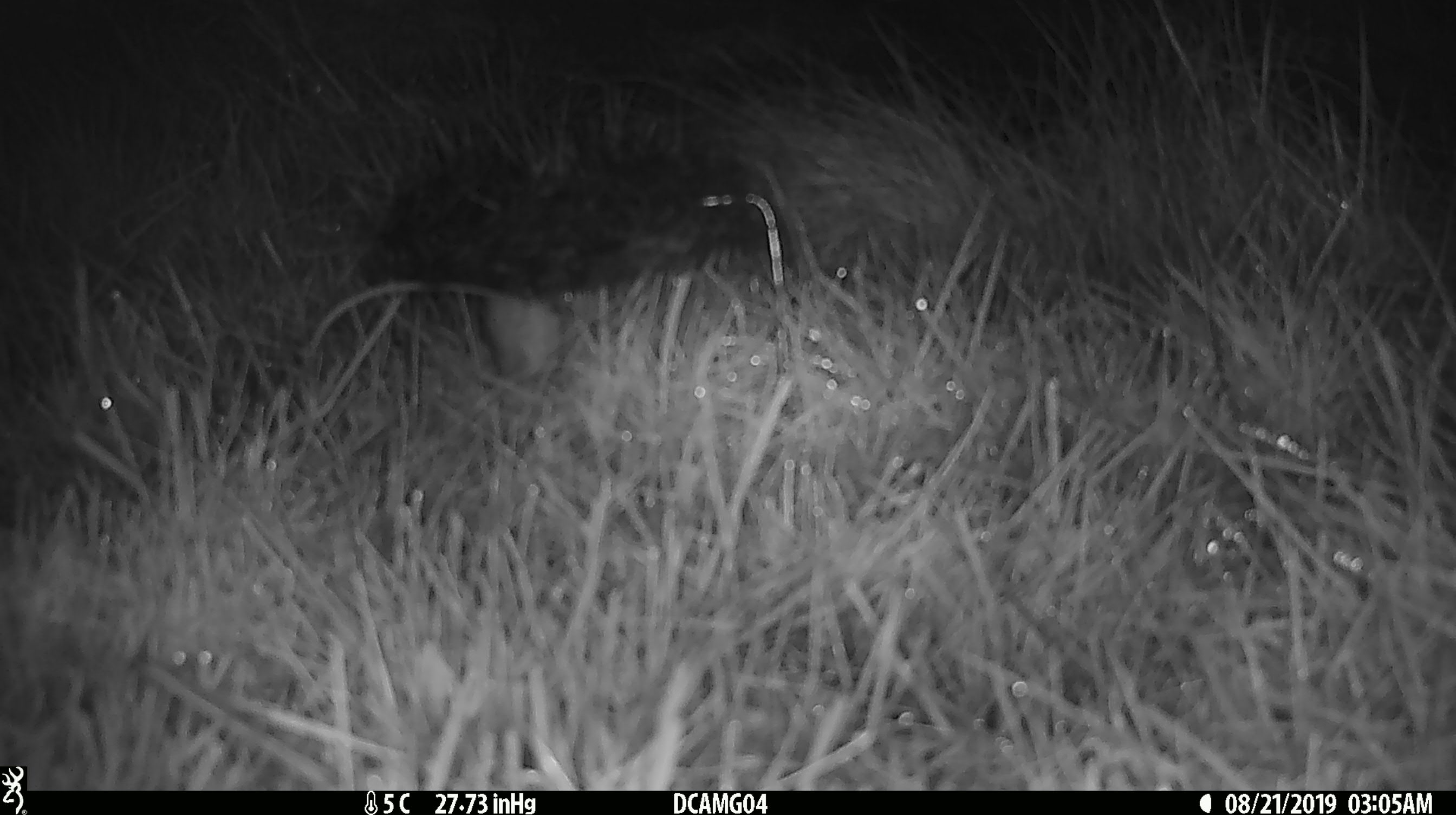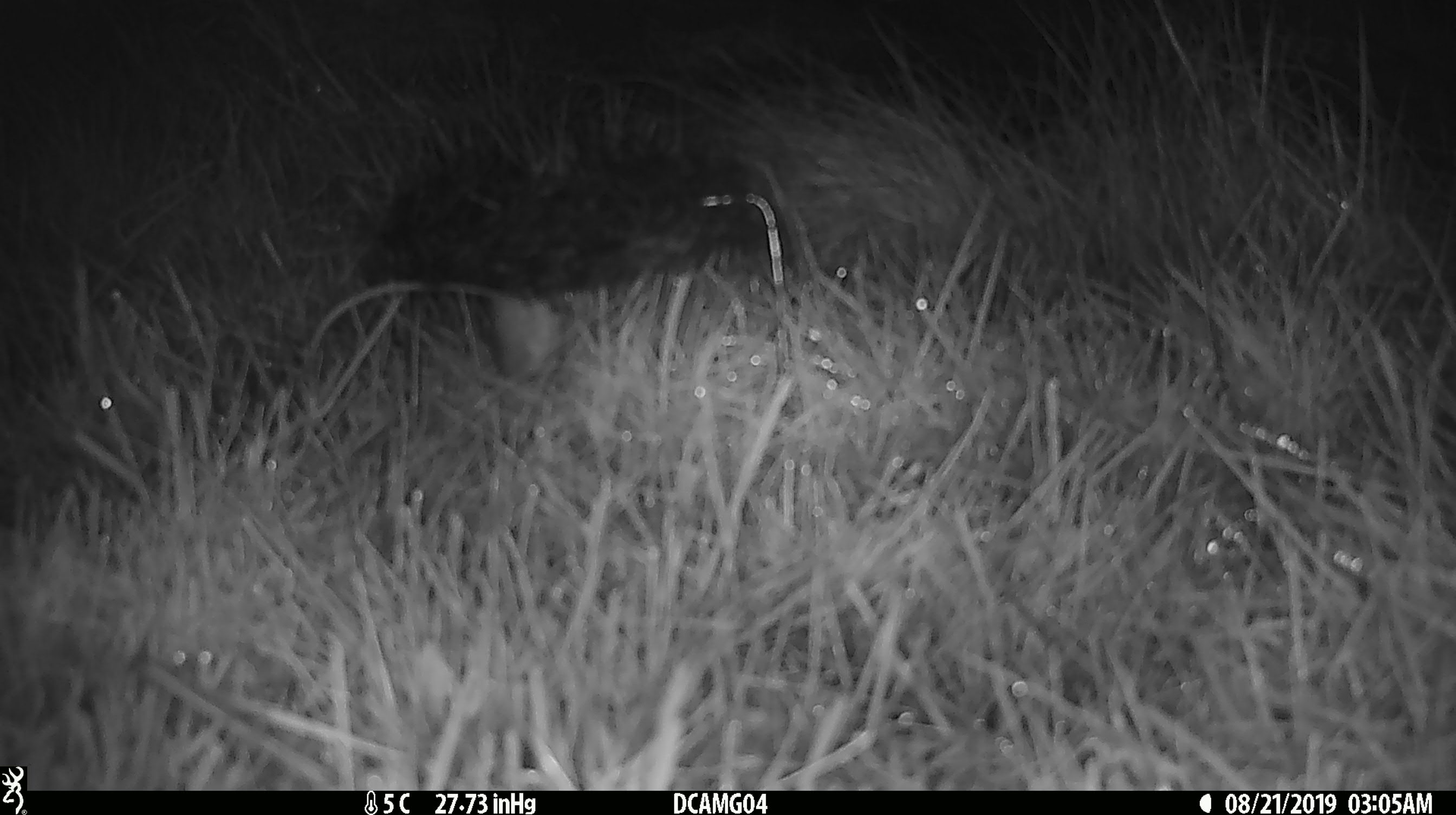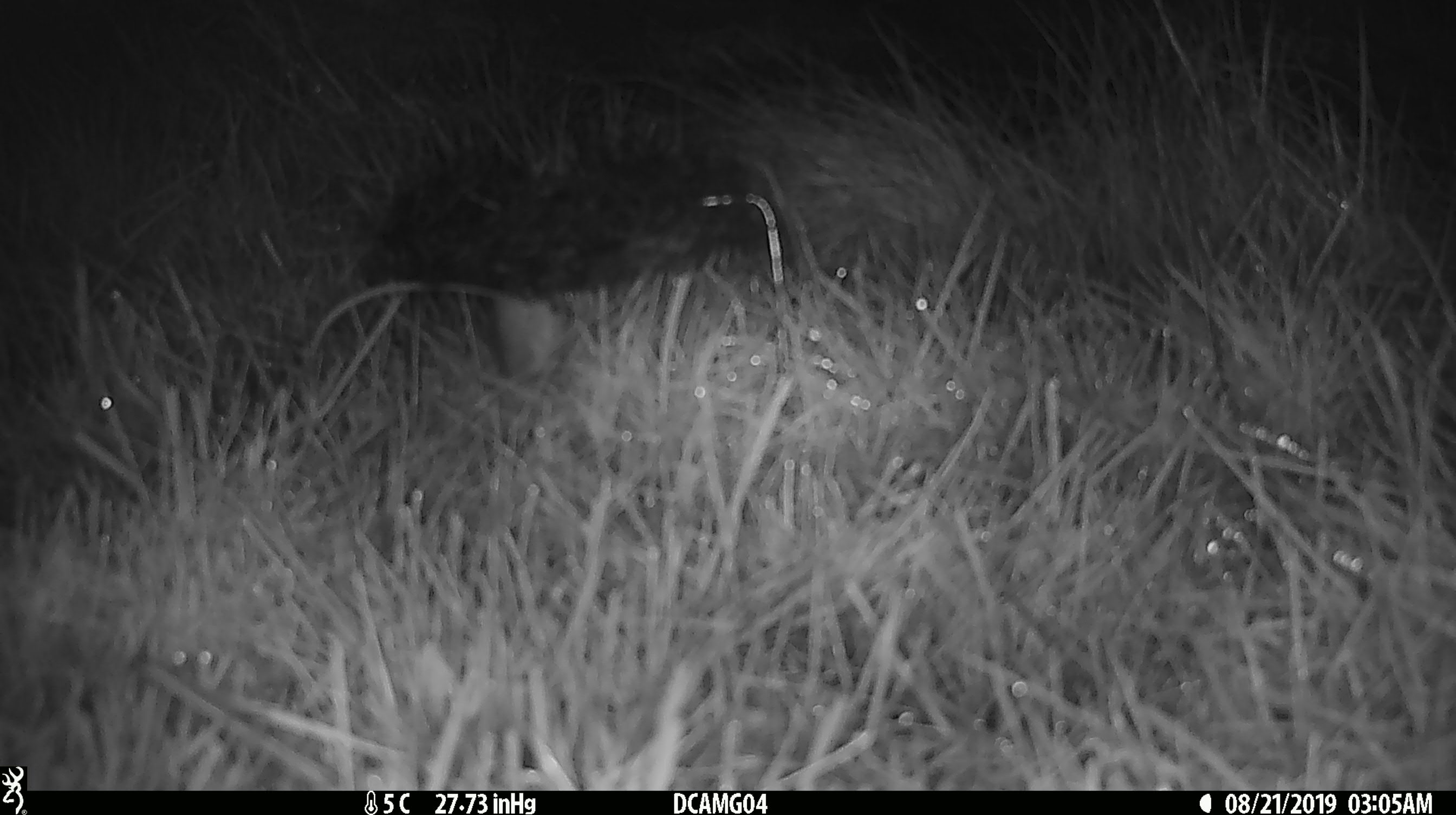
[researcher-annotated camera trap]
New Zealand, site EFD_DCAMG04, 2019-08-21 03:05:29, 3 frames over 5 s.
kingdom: Animalia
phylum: Chordata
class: Mammalia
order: Rodentia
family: Muridae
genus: Mus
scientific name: Mus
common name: mouse